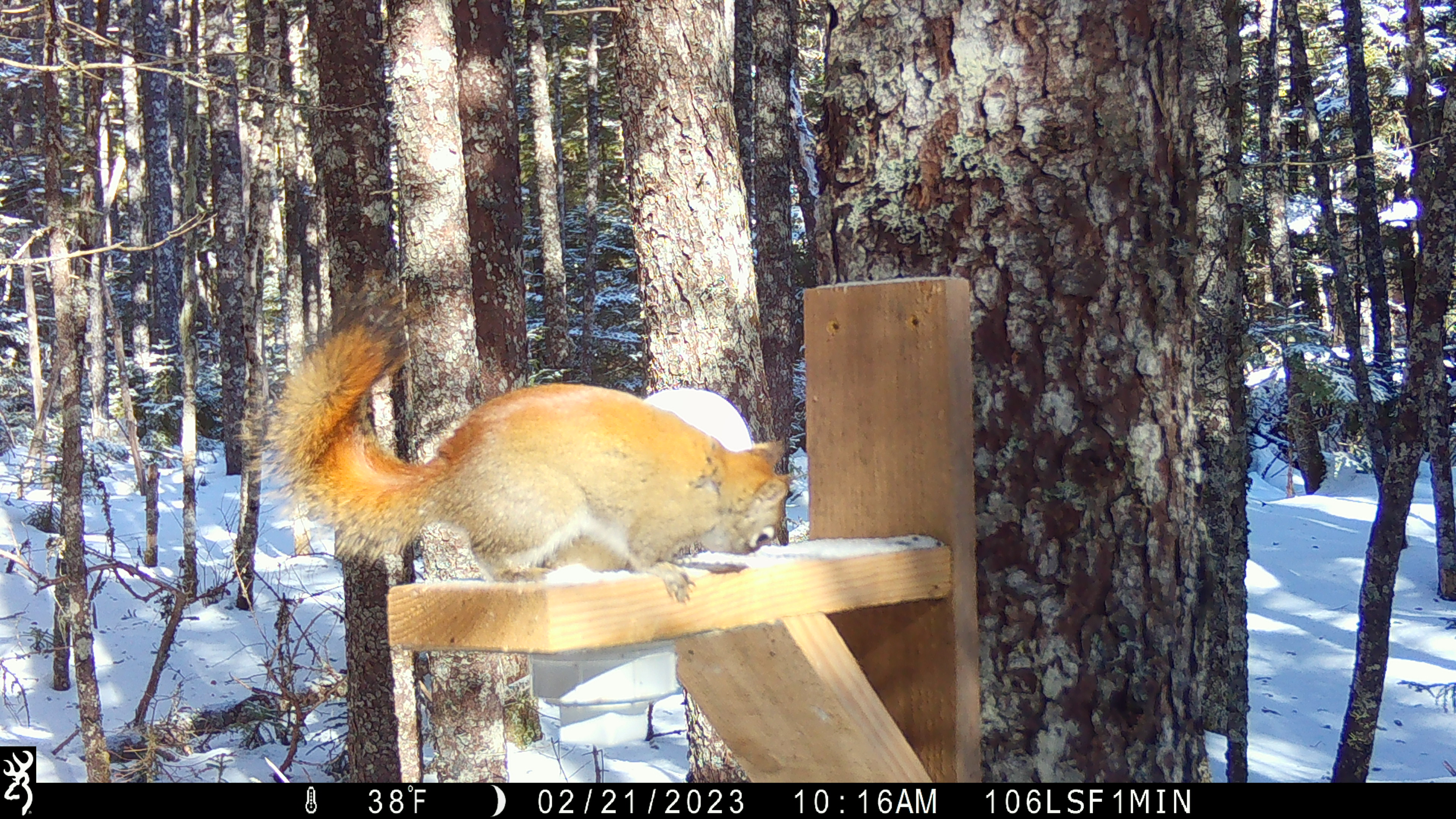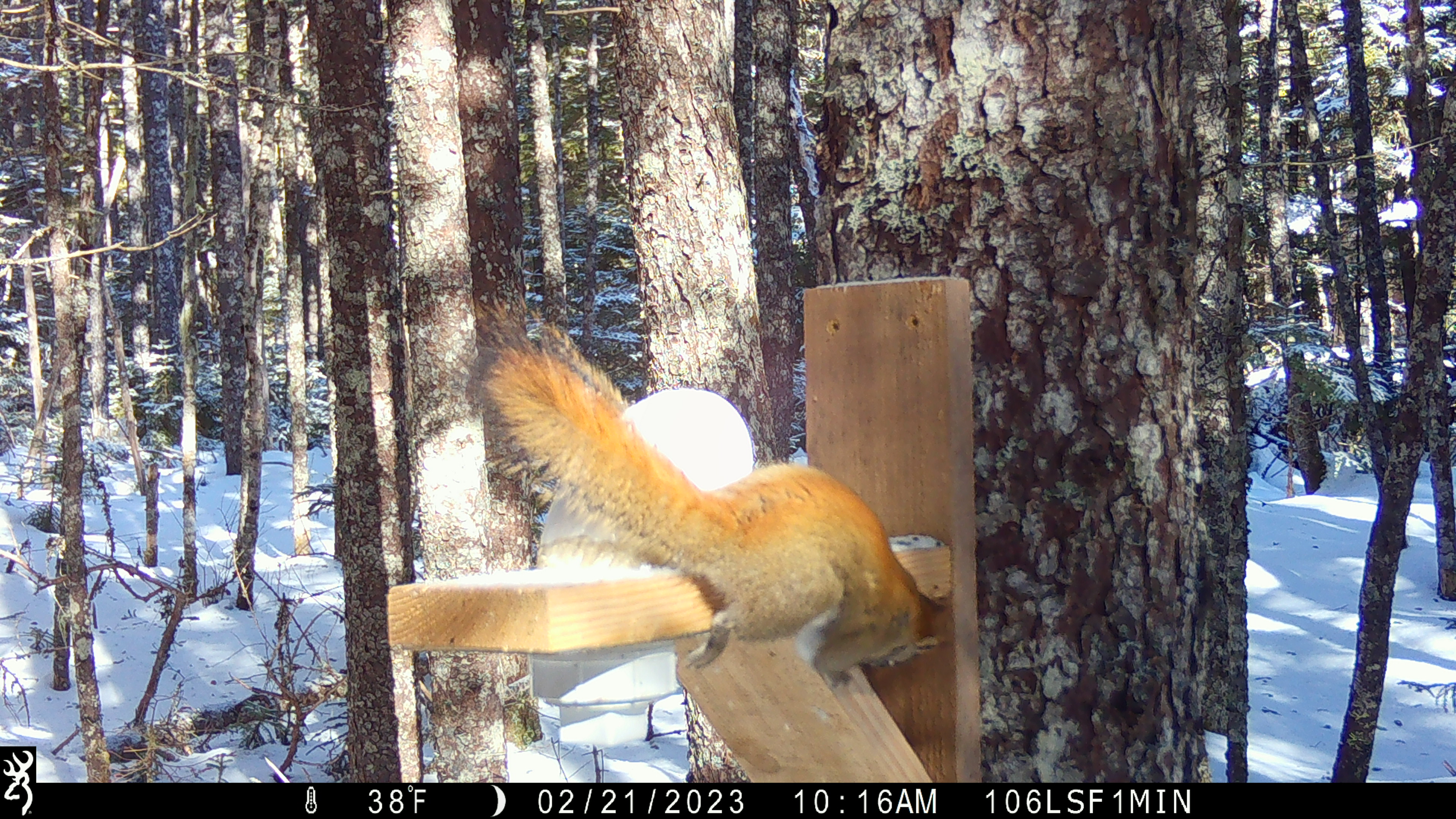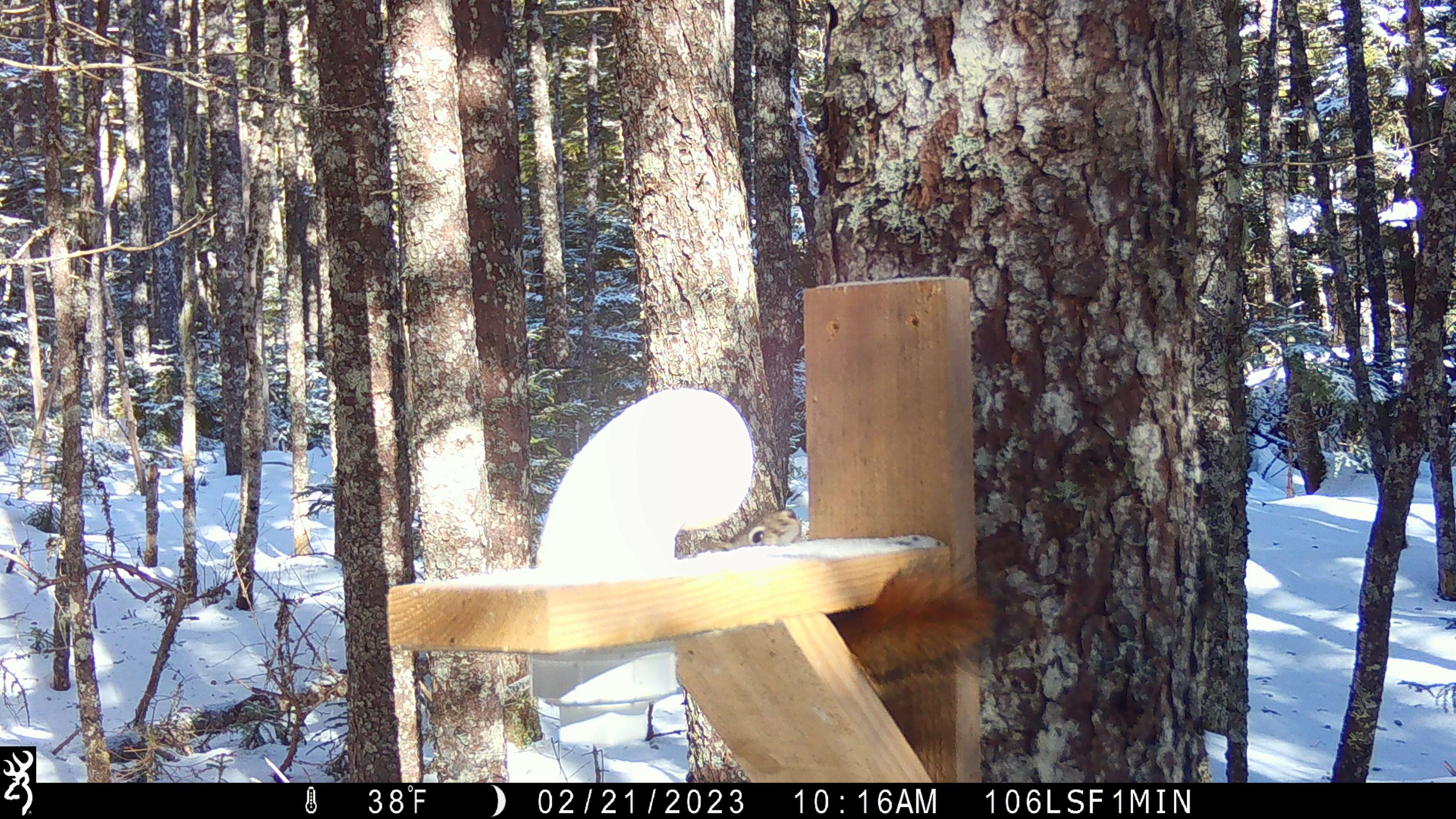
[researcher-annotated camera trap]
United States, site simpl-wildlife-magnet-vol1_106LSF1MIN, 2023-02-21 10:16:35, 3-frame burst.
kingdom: Animalia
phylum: Chordata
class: Mammalia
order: Rodentia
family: Sciuridae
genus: Tamiasciurus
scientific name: Tamiasciurus hudsonicus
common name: red squirrel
Red squirrel (Tamiasciurus hudsonicus).